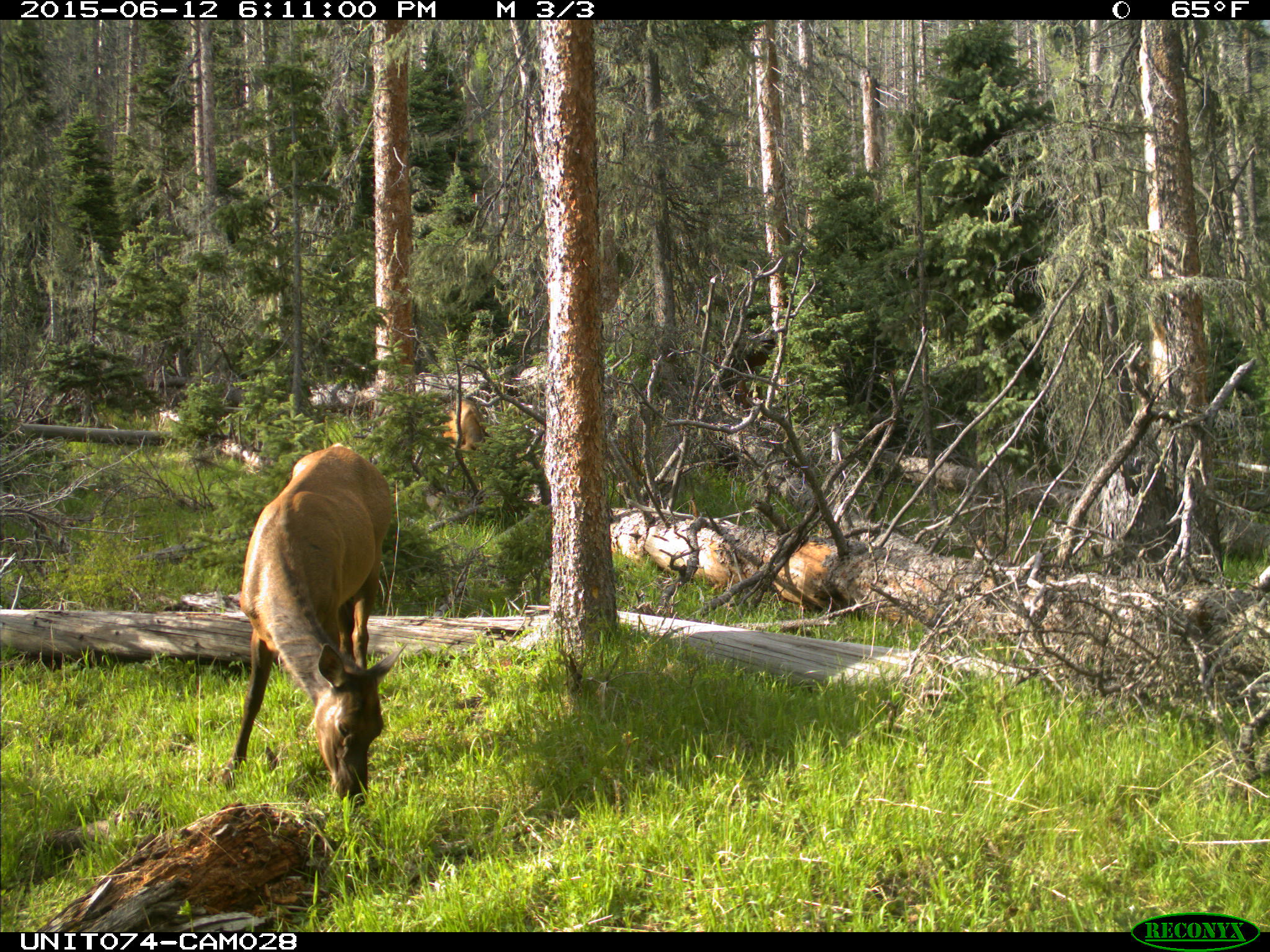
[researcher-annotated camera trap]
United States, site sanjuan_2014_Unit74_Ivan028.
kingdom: Animalia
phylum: Chordata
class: Mammalia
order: Artiodactyla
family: Cervidae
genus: Cervus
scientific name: Cervus elaphus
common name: red deer